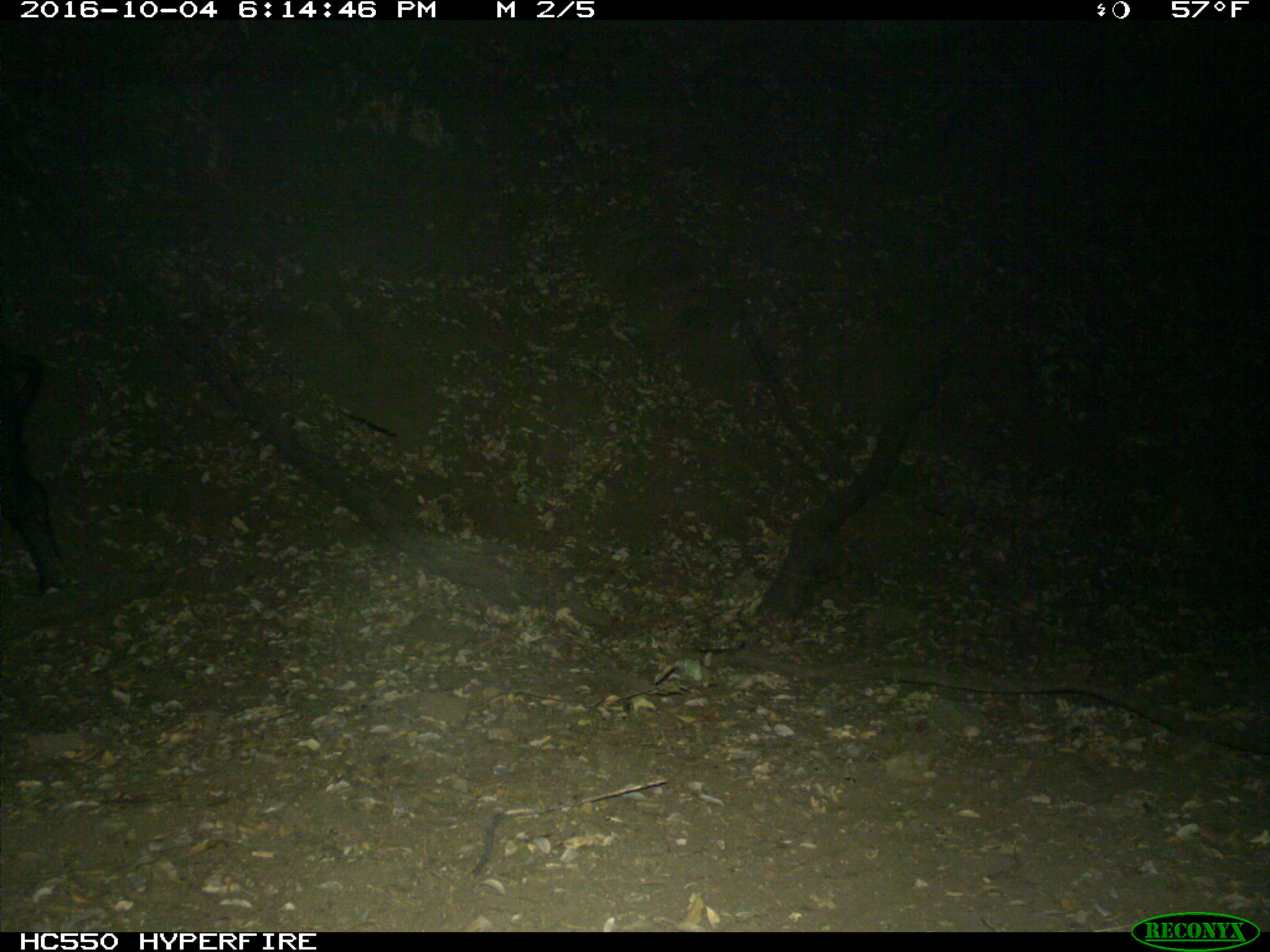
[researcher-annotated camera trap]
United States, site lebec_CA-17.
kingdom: Animalia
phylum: Chordata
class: Mammalia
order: Artiodactyla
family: Suidae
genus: Sus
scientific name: Sus scrofa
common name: wild boar